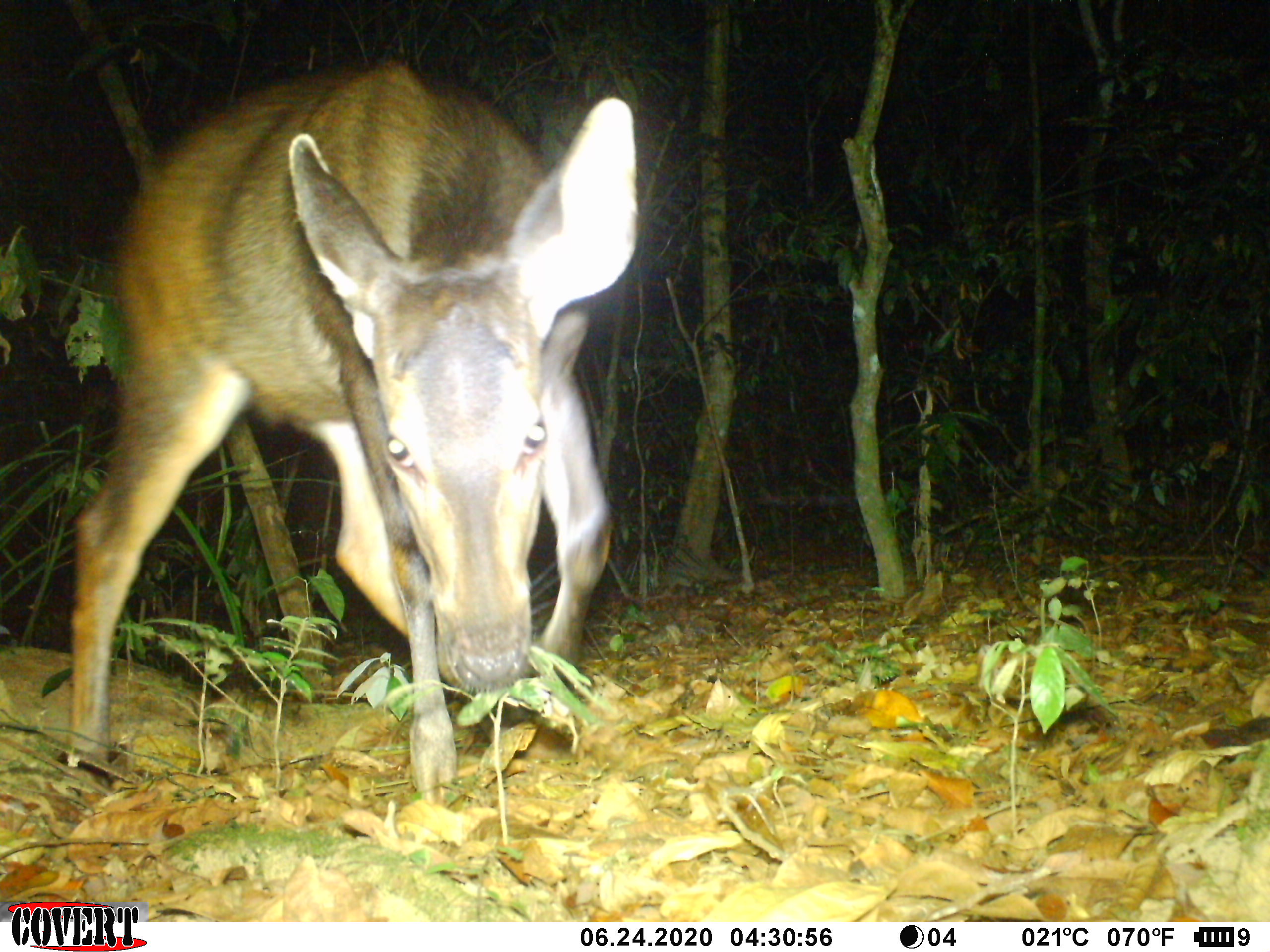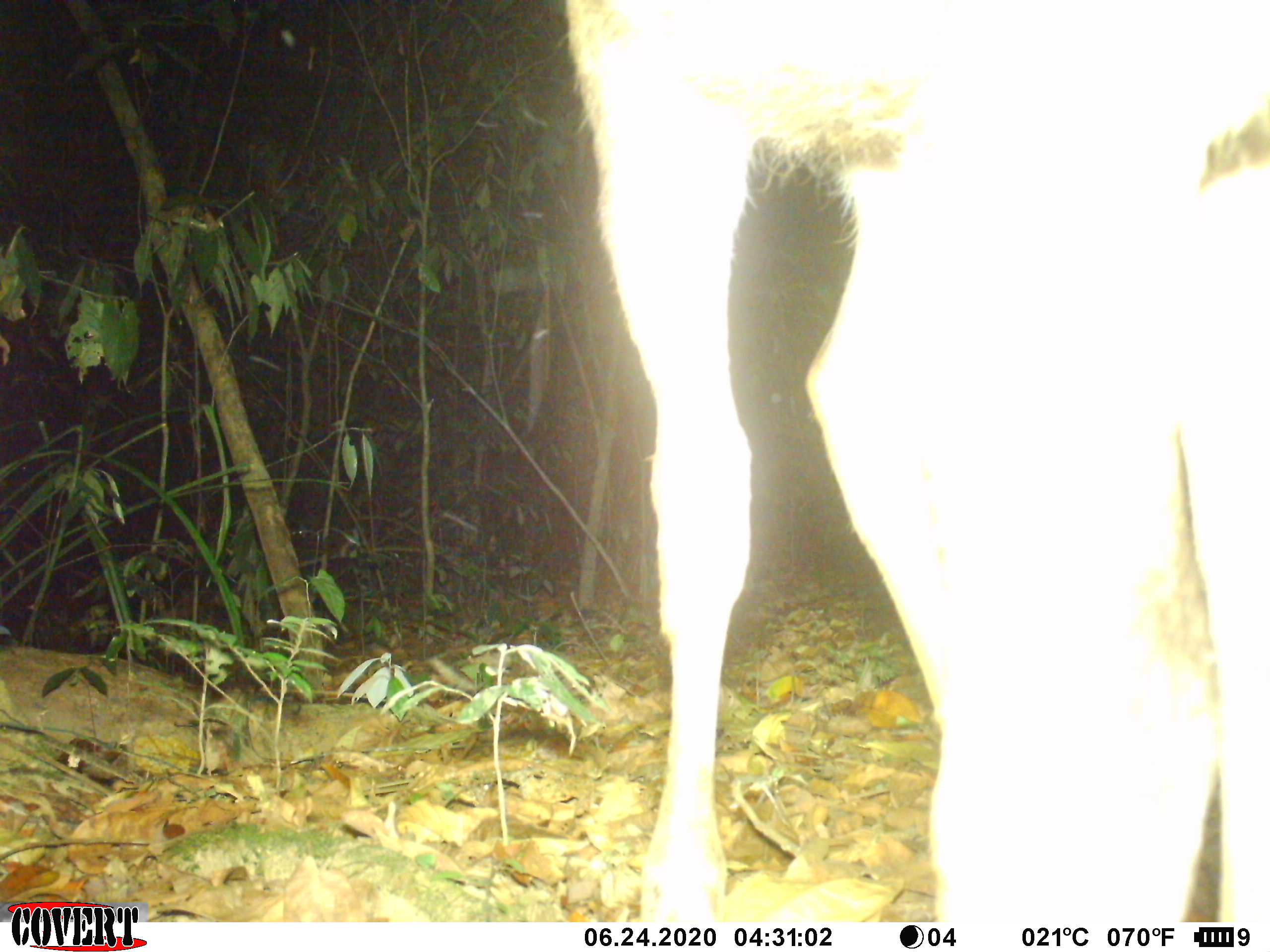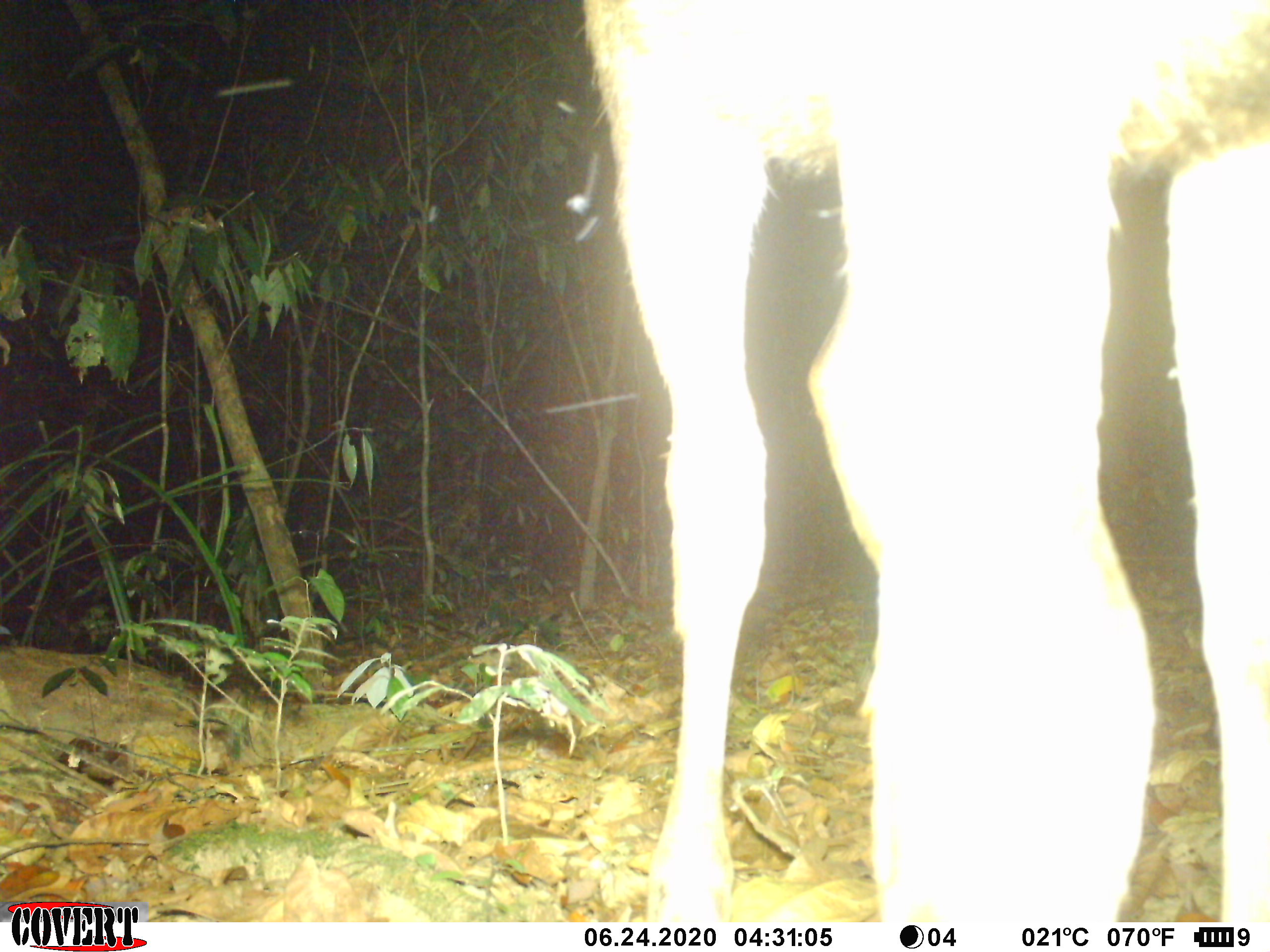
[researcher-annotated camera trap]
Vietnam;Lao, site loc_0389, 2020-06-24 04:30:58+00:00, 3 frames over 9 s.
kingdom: Animalia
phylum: Chordata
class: Mammalia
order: Artiodactyla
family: Cervidae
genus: Rusa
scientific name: Rusa unicolor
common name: sambar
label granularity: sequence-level